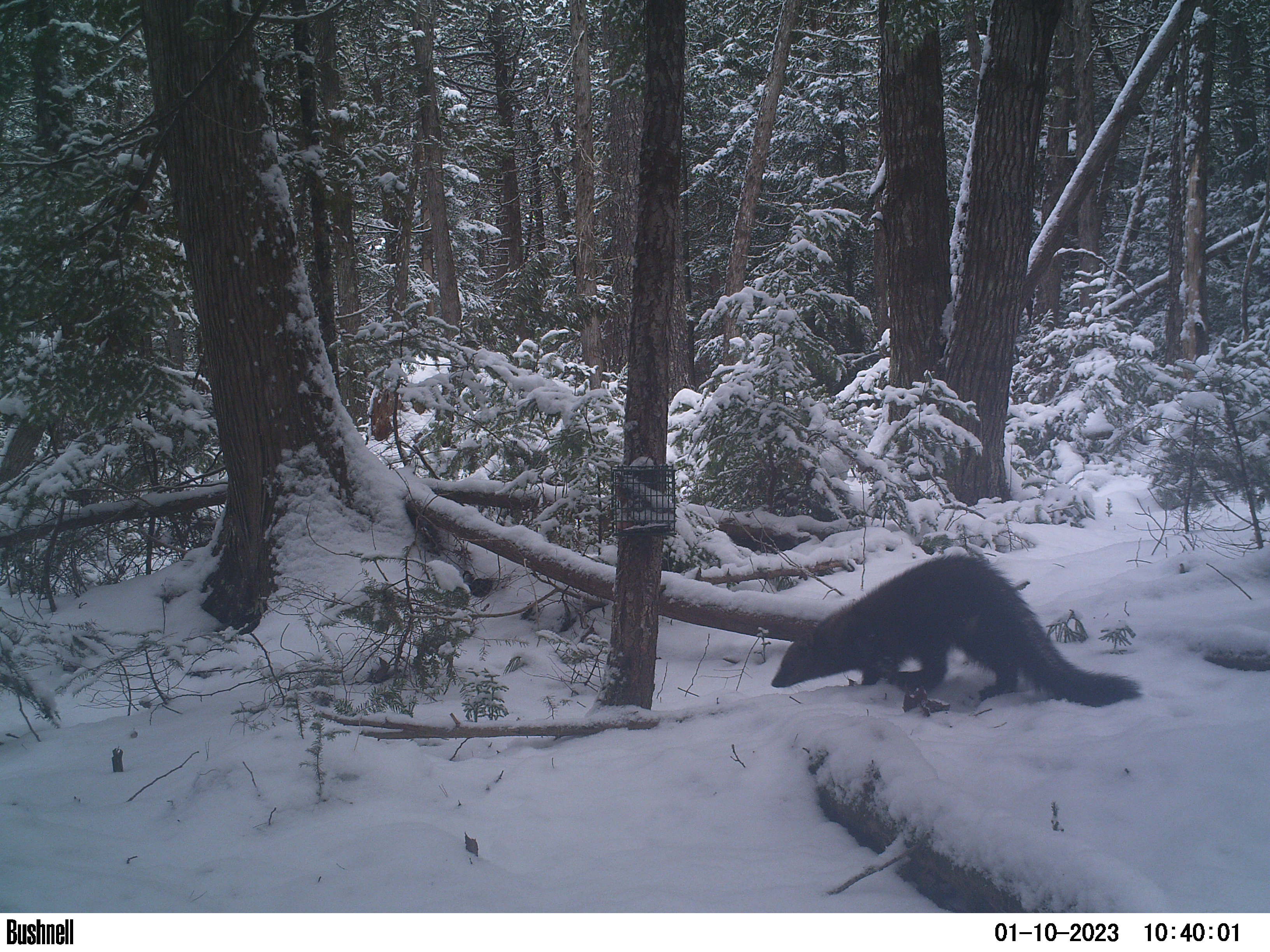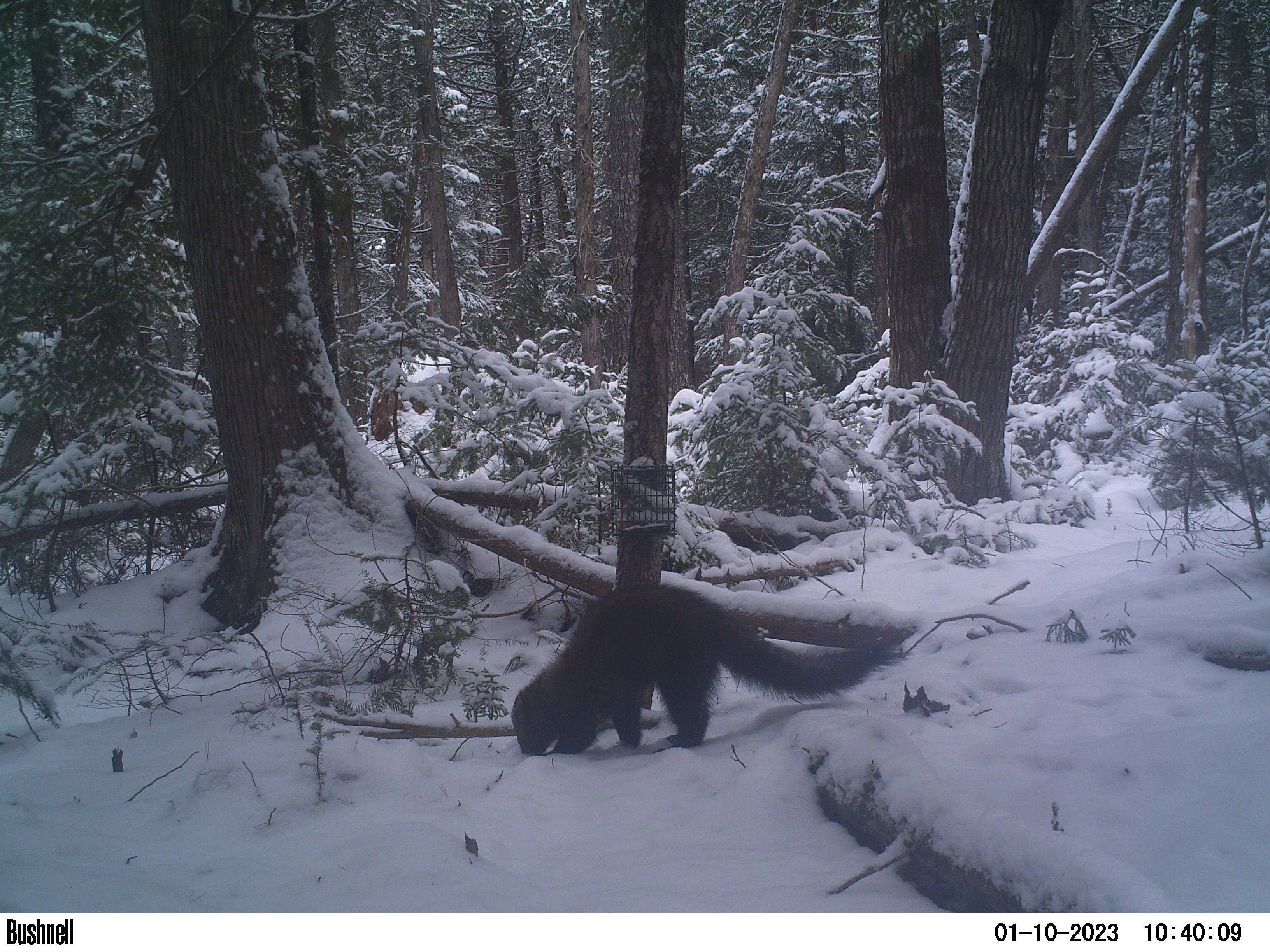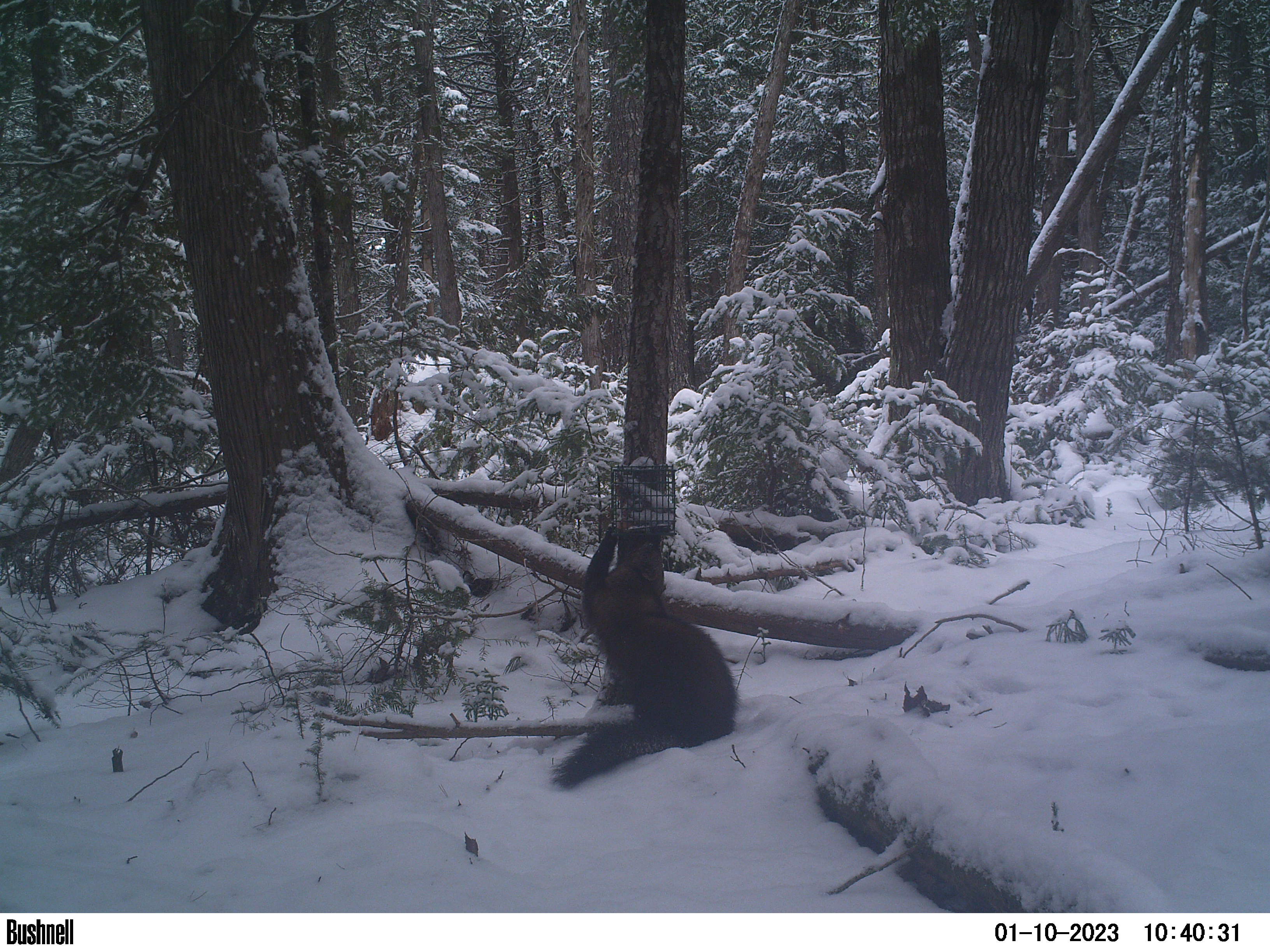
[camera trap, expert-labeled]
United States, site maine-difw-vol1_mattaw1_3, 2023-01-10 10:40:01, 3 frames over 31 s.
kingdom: Animalia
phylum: Chordata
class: Mammalia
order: Carnivora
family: Mustelidae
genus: Pekania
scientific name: Pekania pennanti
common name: fisher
Fisher (Pekania pennanti).